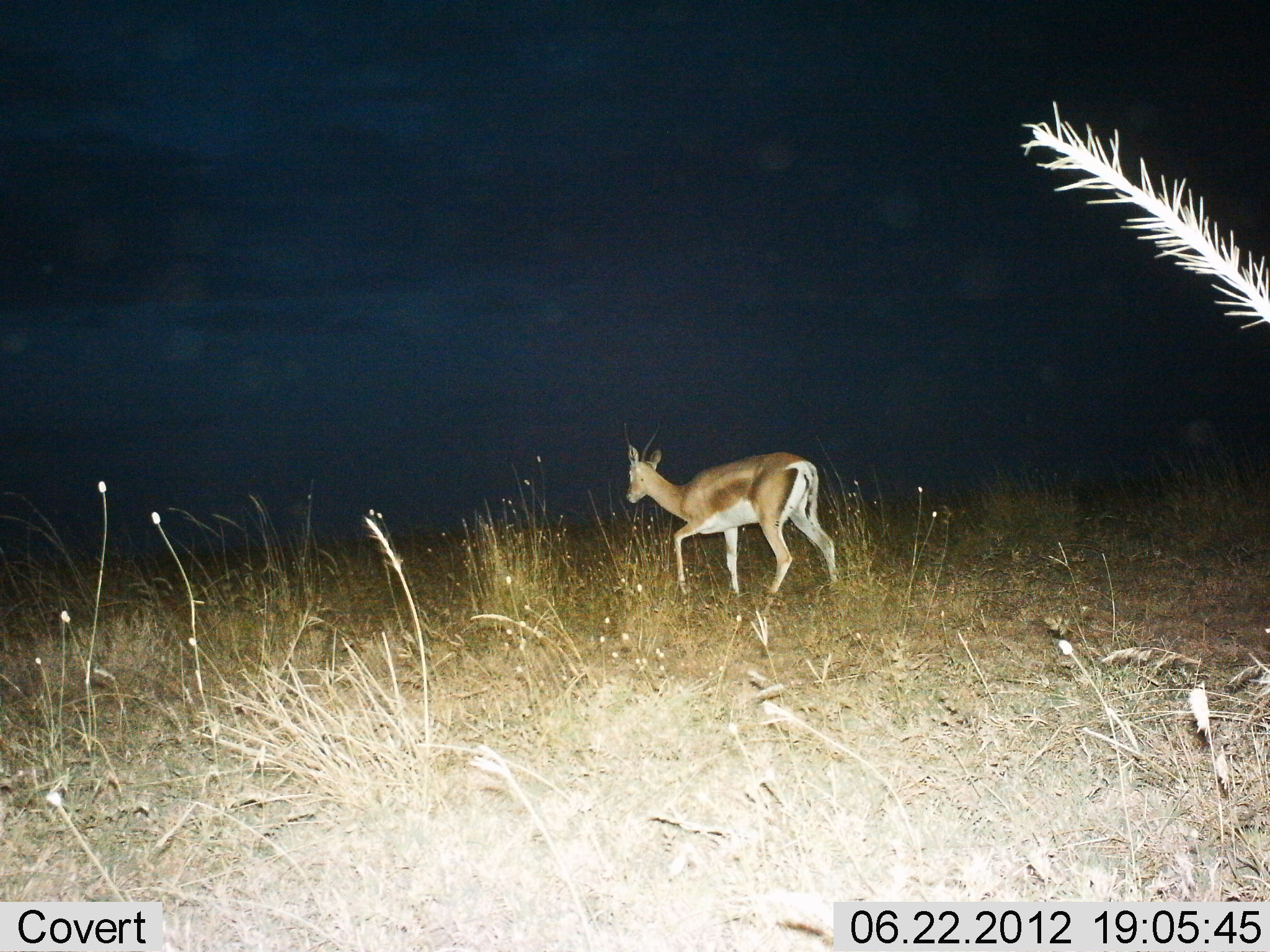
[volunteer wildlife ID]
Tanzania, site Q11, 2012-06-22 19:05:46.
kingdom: Animalia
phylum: Chordata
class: Mammalia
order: Artiodactyla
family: Bovidae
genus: Nanger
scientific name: Nanger granti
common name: grant's gazelle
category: gazellegrants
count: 1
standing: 10%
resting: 0%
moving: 90%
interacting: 0%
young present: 0%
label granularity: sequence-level